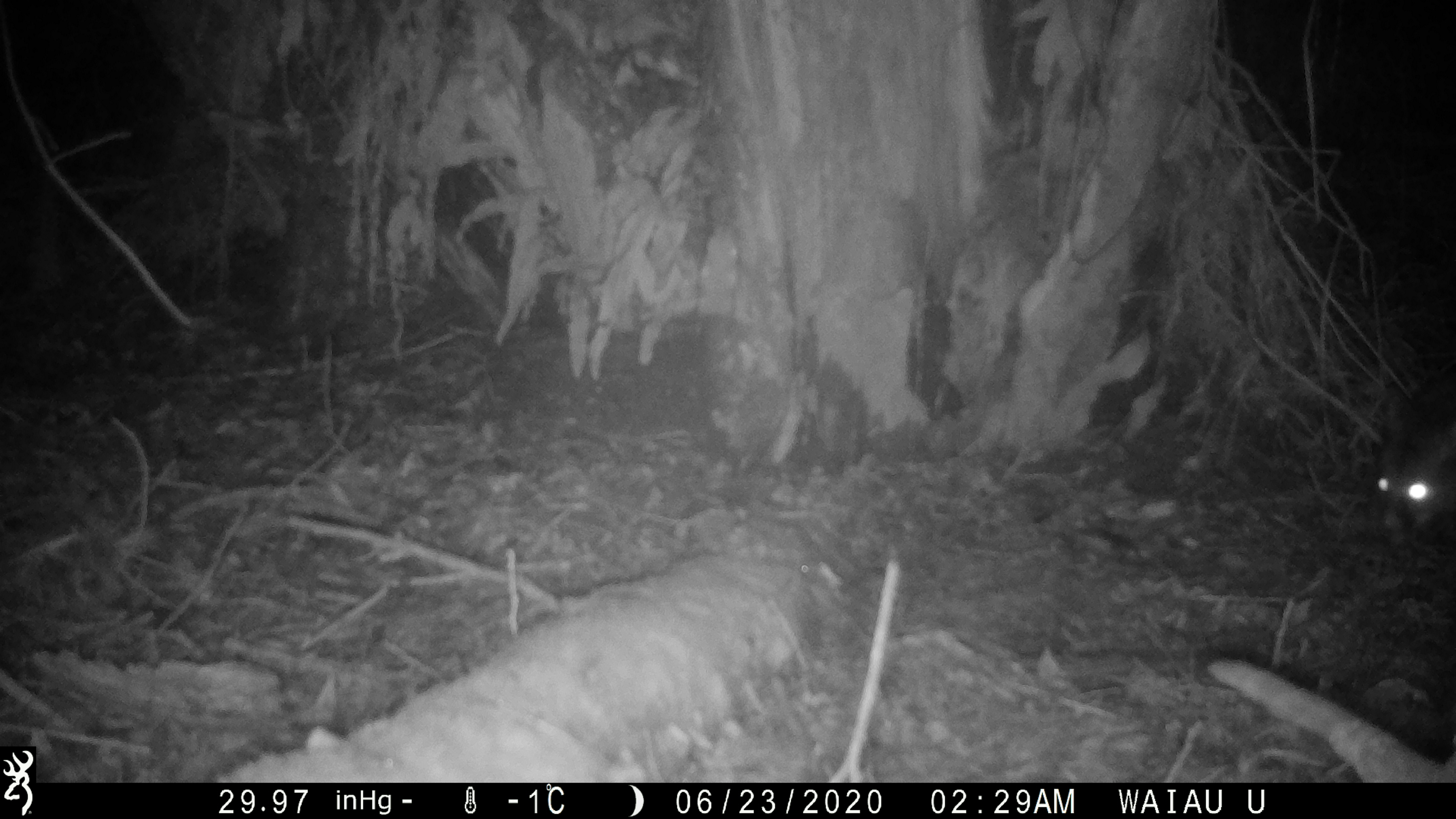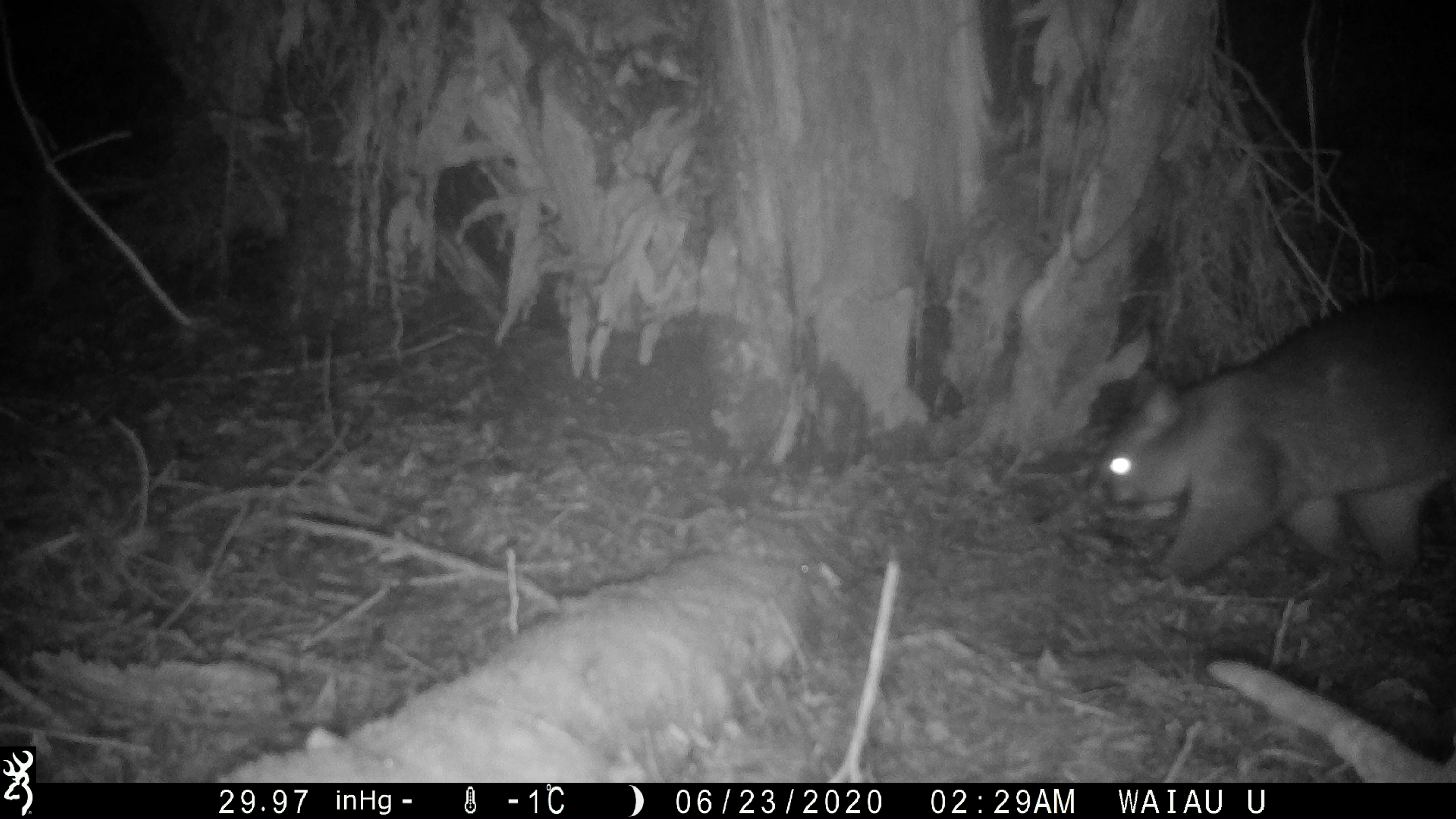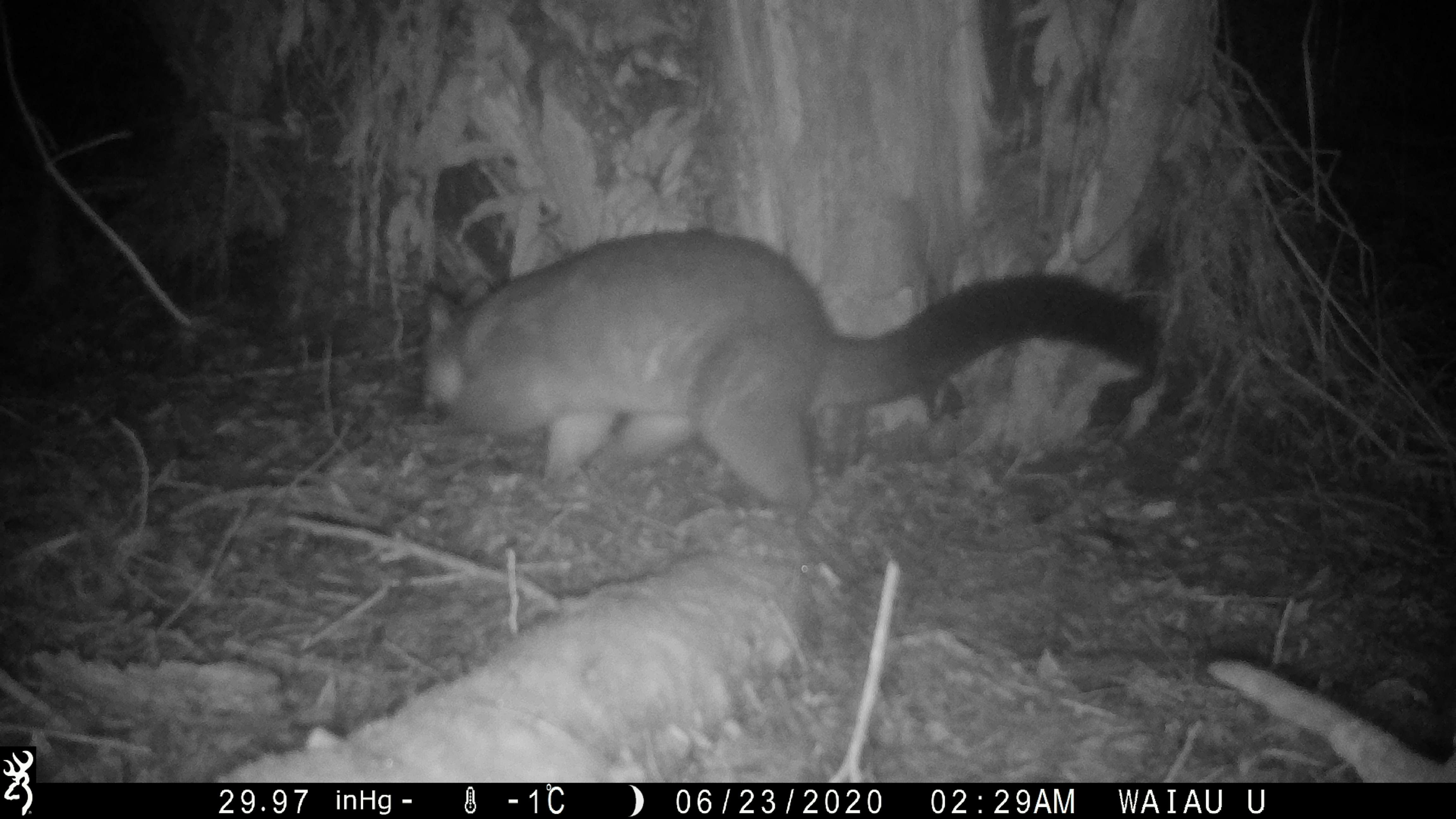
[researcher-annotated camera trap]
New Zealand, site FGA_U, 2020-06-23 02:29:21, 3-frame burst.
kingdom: Animalia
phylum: Chordata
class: Mammalia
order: Diprotodontia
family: Phalangeridae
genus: Trichosurus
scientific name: Trichosurus vulpecula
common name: common brushtail possum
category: possum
Possum (common brushtail possum) (Trichosurus vulpecula).